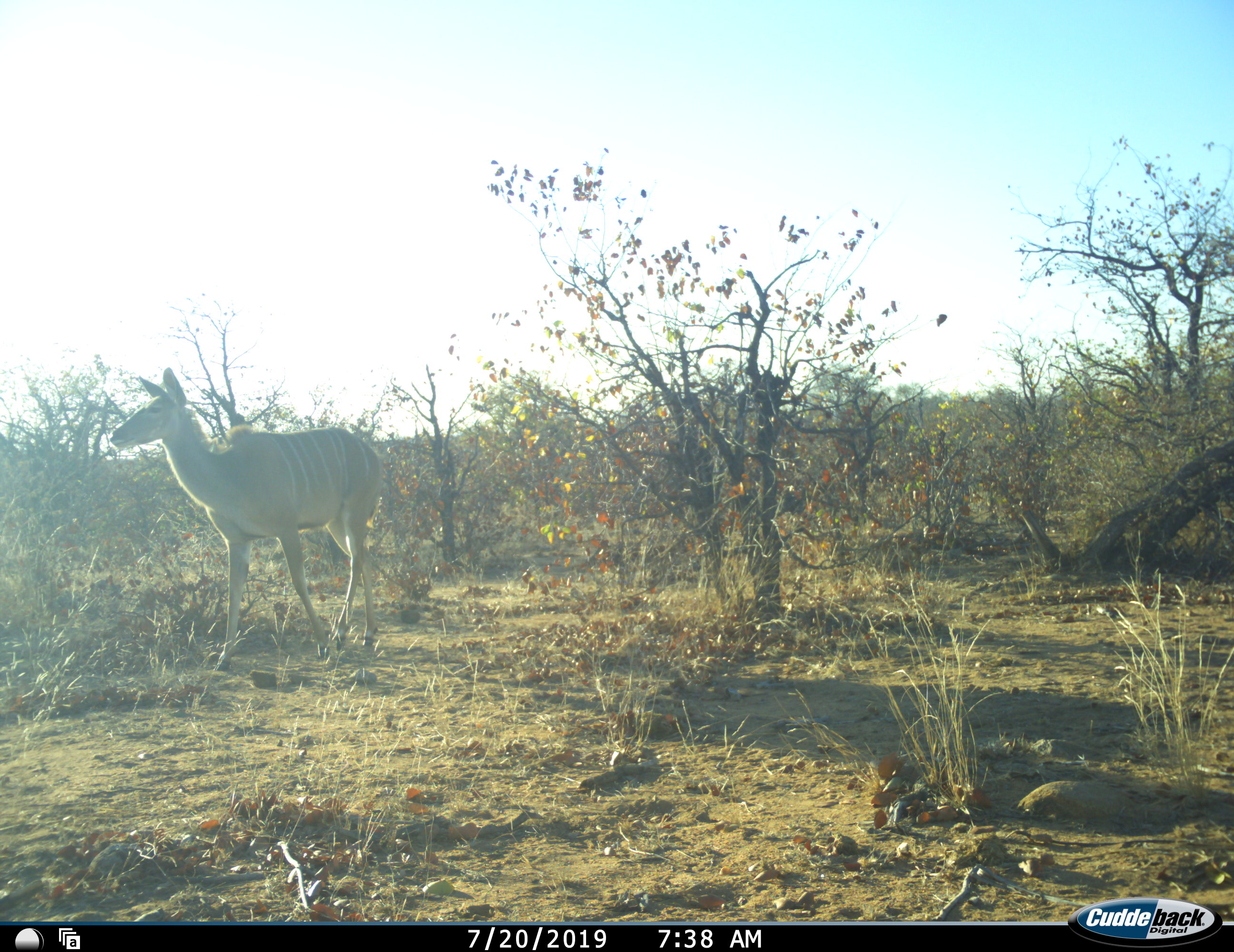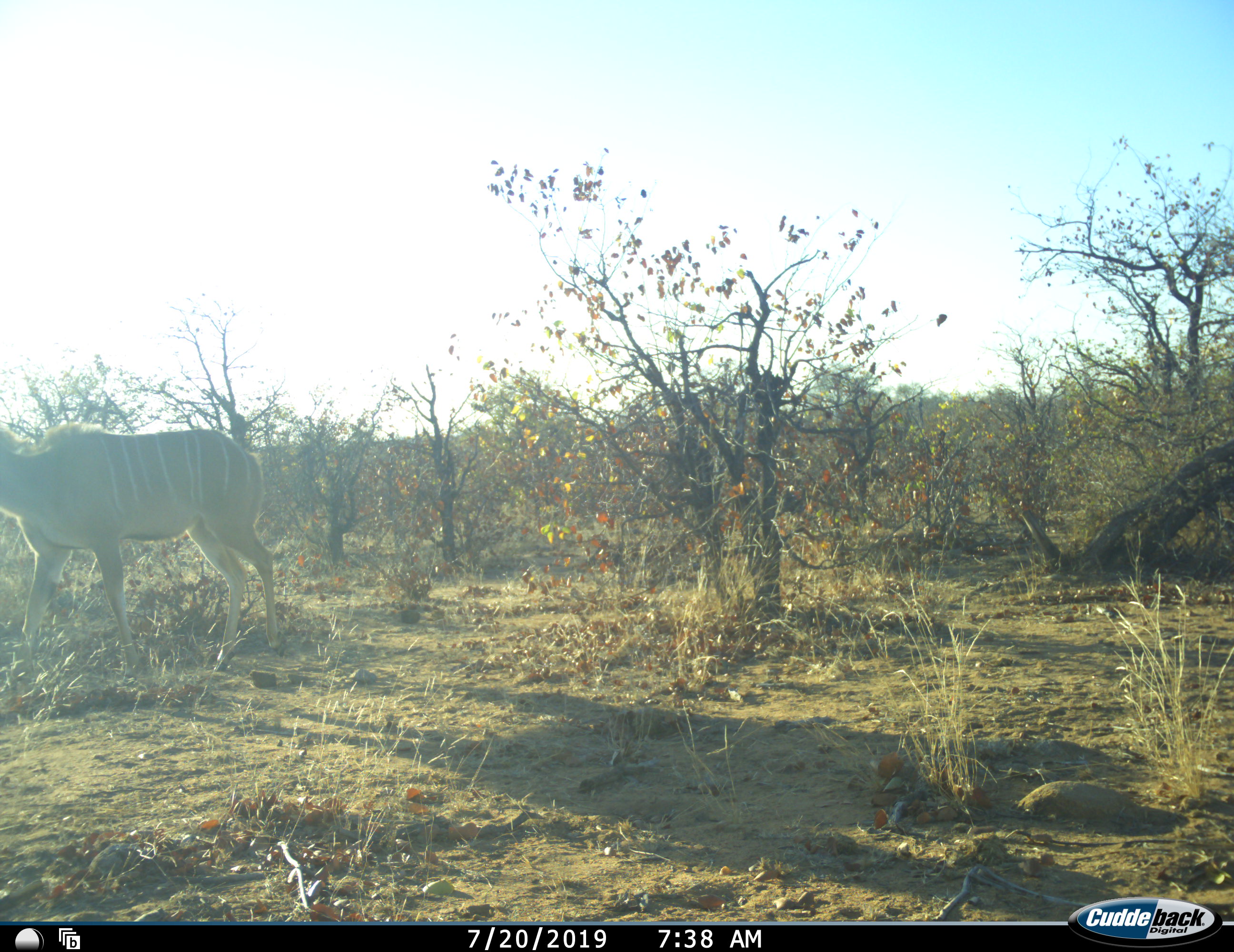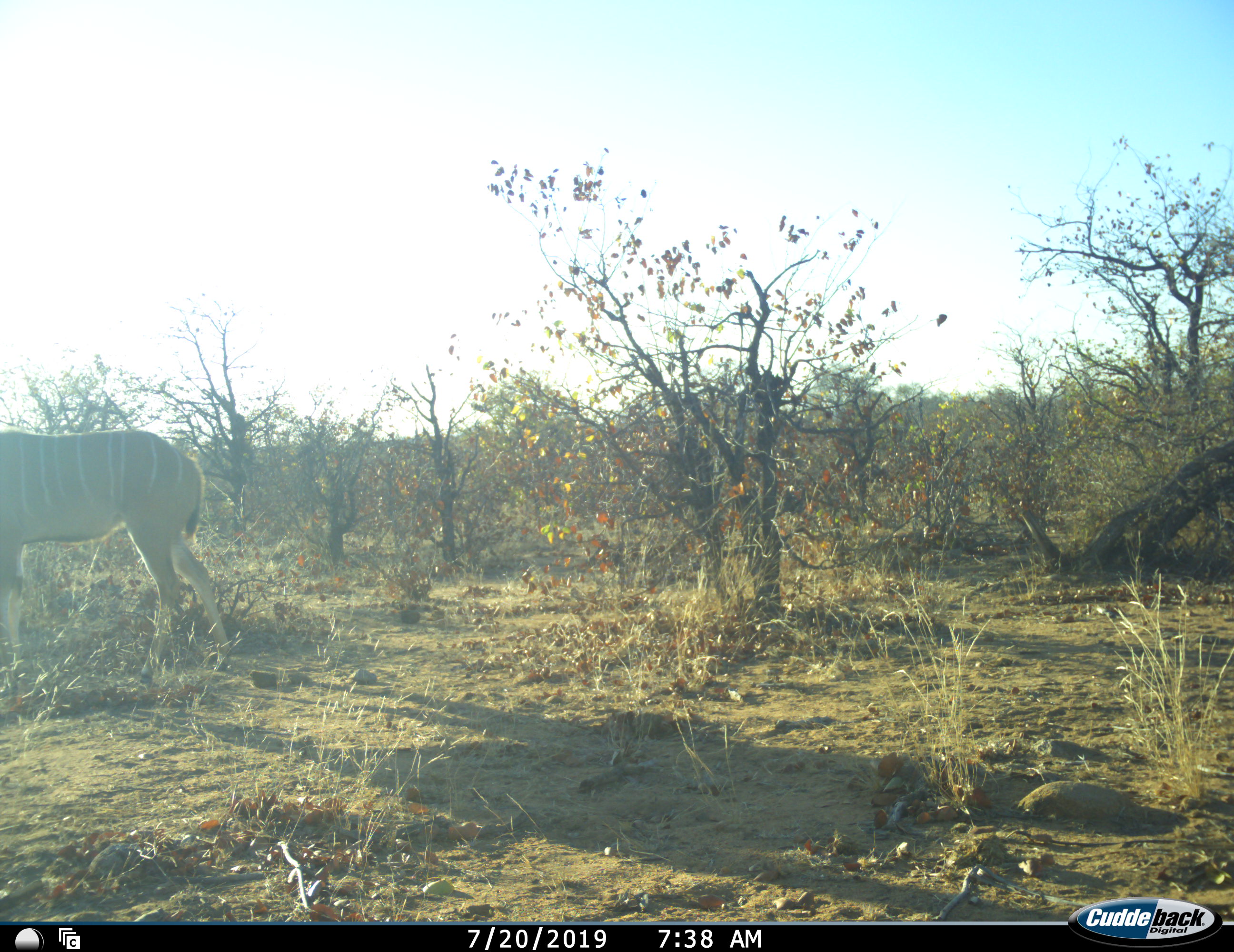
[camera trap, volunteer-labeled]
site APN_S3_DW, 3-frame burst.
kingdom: Animalia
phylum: Chordata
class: Mammalia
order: Artiodactyla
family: Bovidae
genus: Tragelaphus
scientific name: Tragelaphus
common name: kudu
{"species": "kudu (Tragelaphus)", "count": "1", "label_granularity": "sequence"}